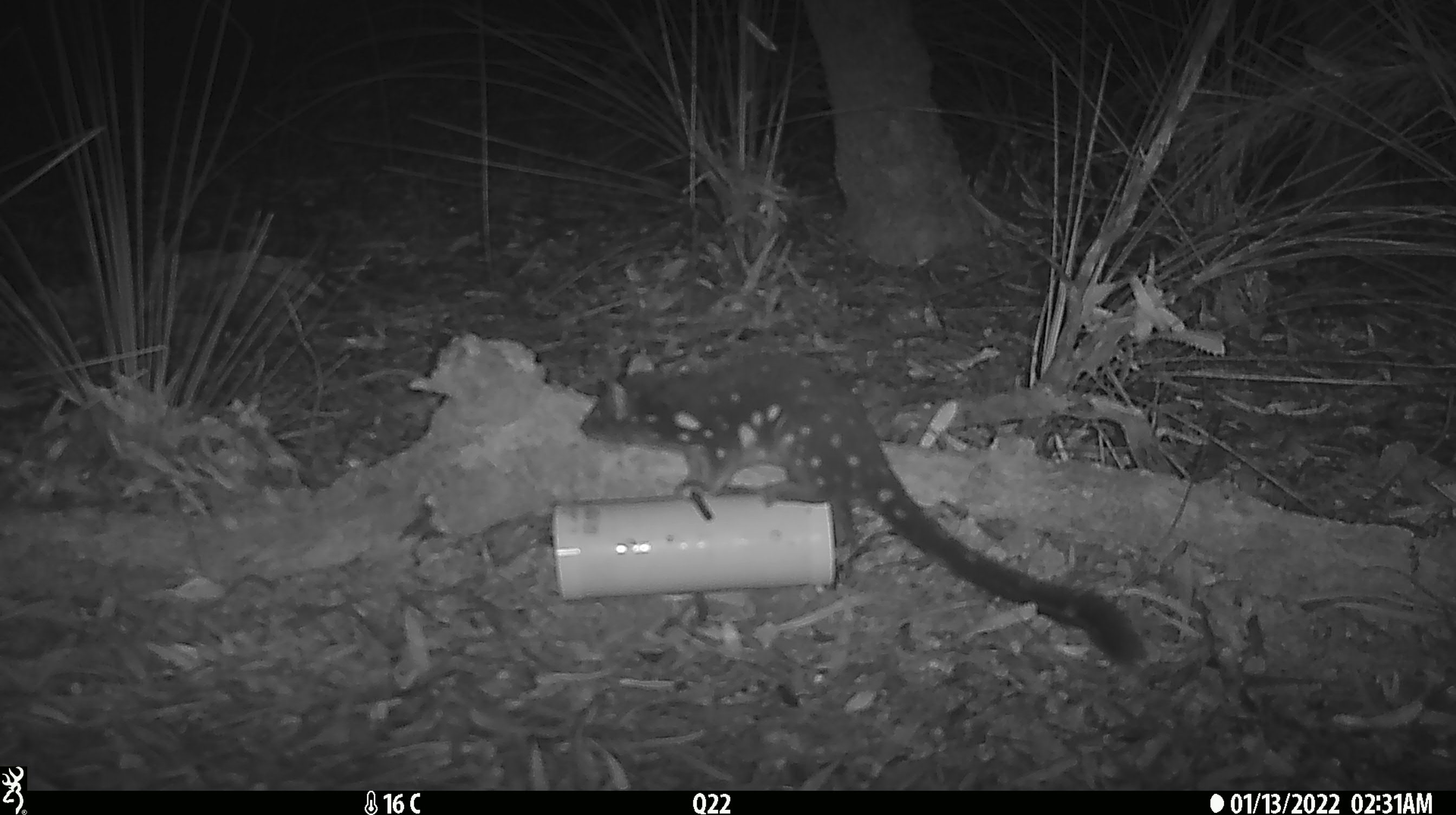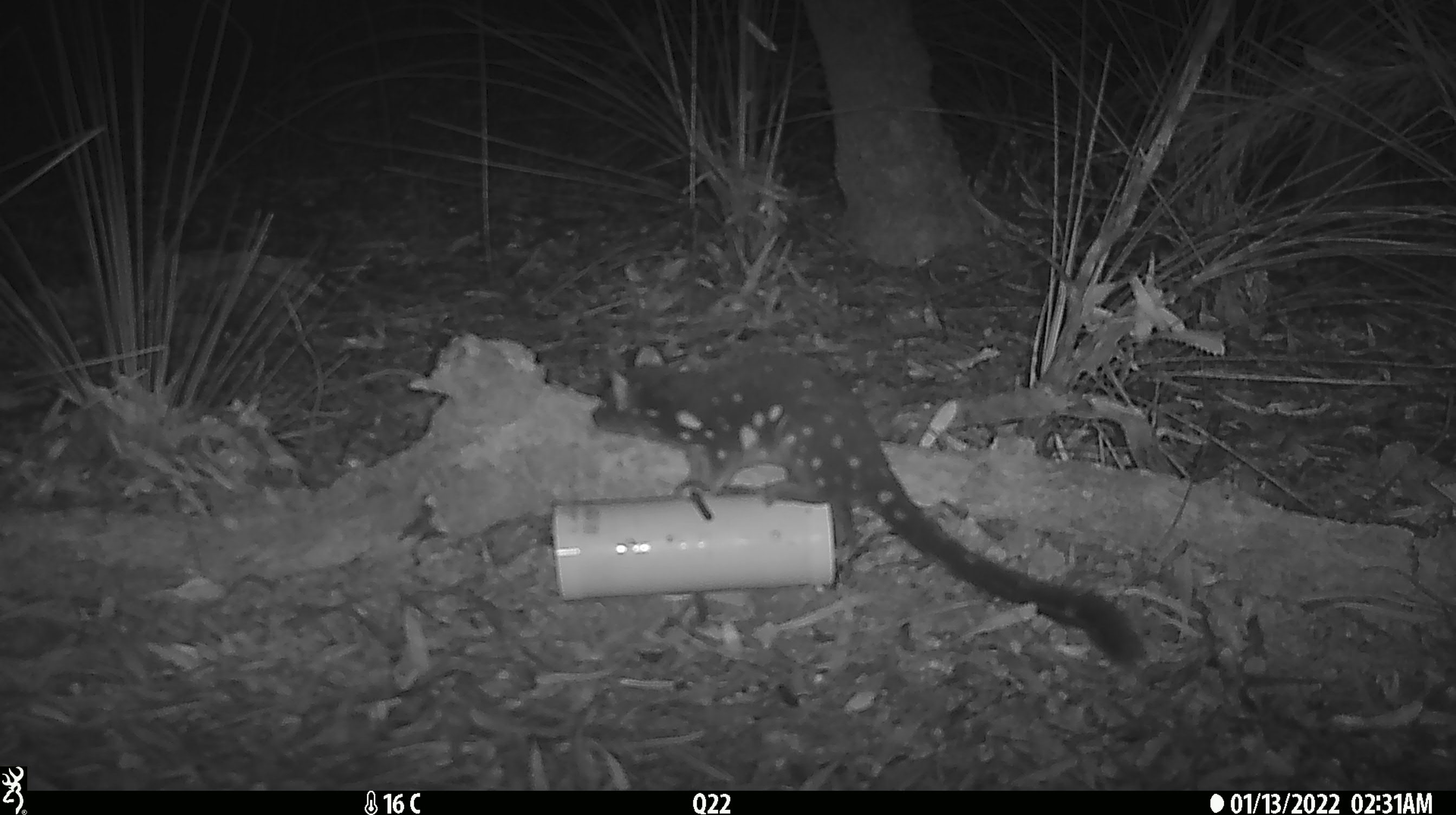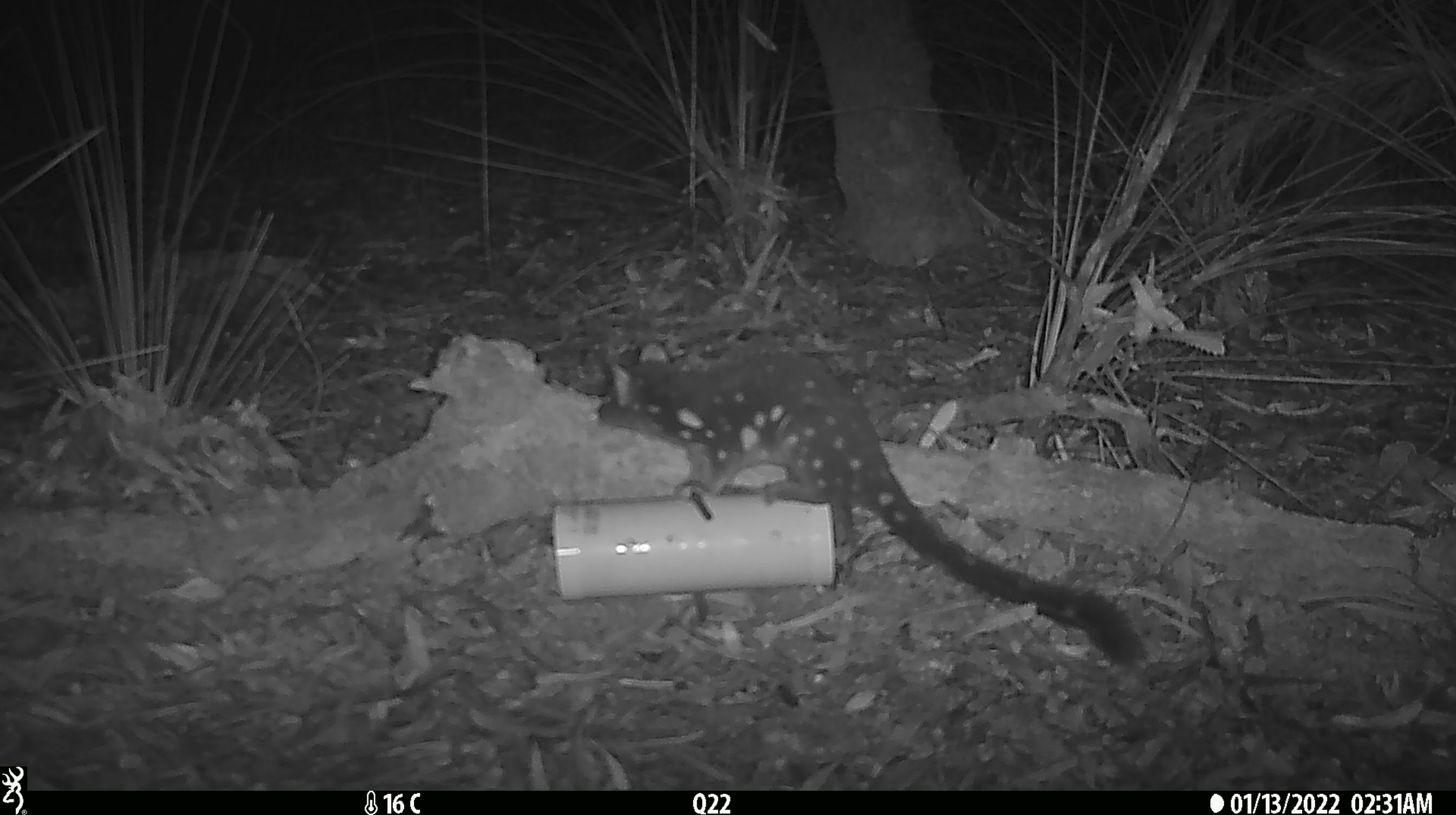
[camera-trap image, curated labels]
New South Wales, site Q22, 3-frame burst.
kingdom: Animalia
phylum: Chordata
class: Mammalia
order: Dasyuromorphia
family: Dasyuridae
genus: Dasyurus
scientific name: Dasyurus maculatus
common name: spotted-tailed quoll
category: quoll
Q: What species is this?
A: Quoll (spotted-tailed quoll) (Dasyurus maculatus).